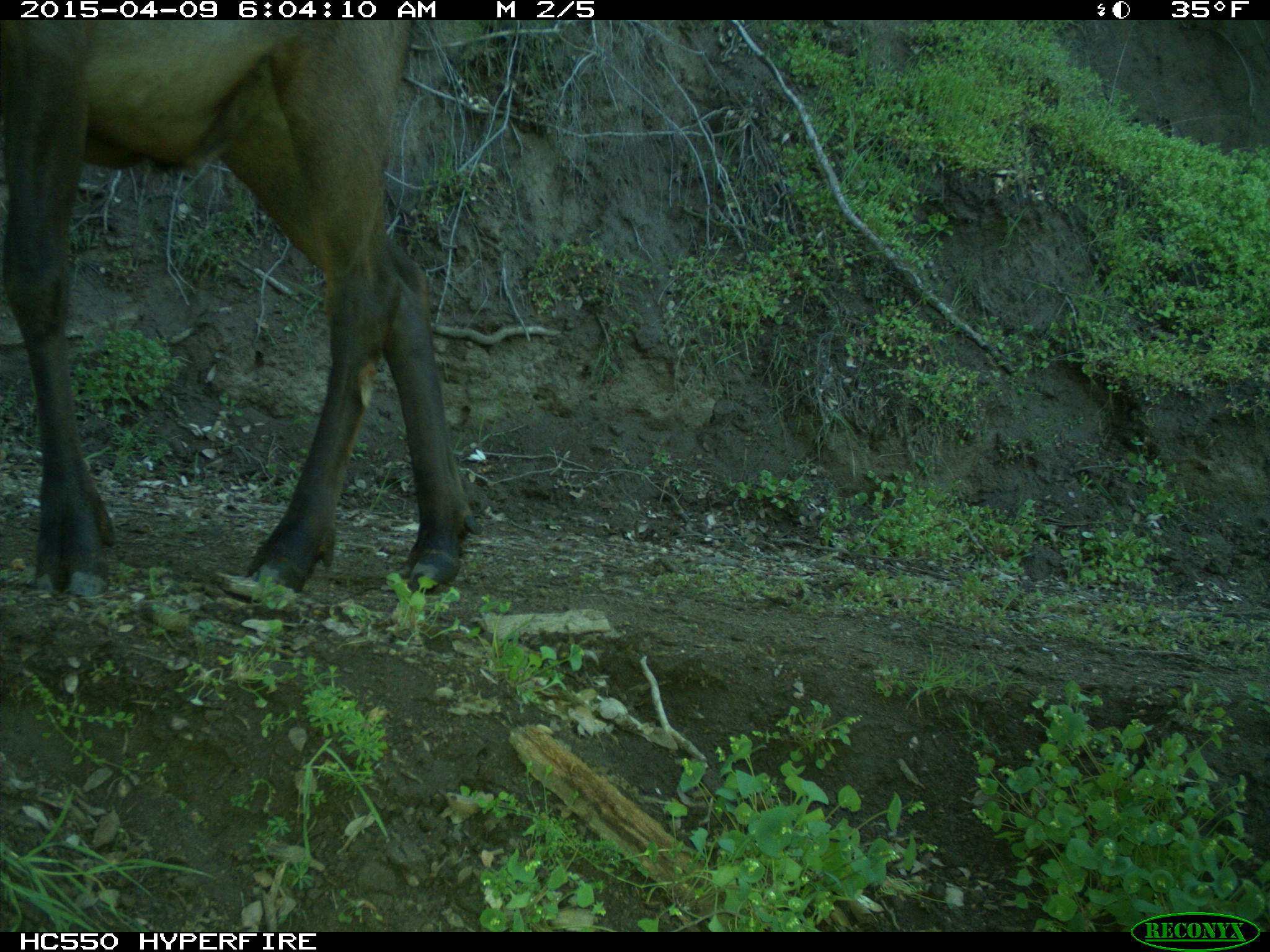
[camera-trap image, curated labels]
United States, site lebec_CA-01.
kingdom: Animalia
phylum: Chordata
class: Mammalia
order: Artiodactyla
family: Cervidae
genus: Cervus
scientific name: Cervus canadensis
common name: elk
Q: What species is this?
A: Cervus canadensis (elk).